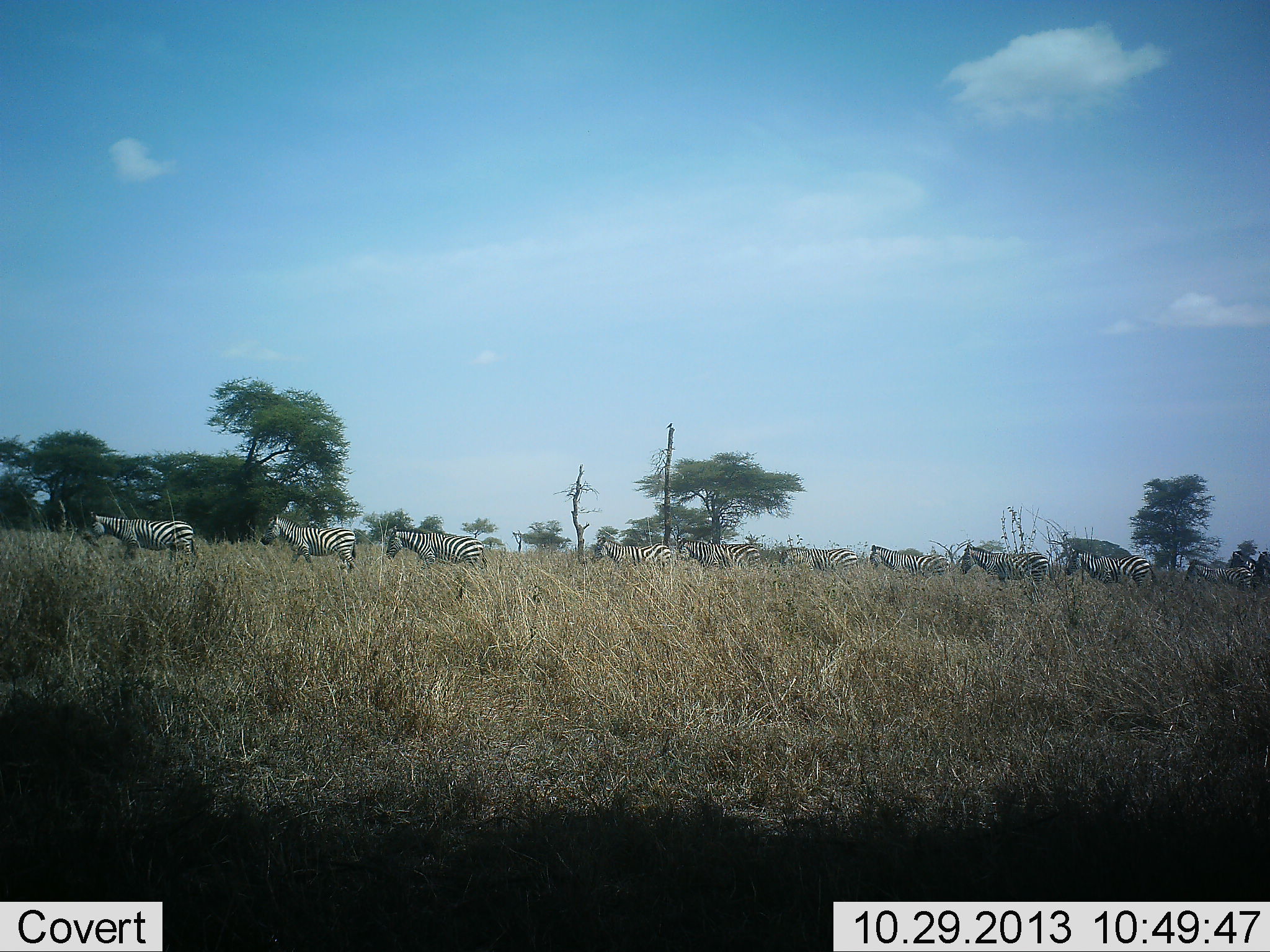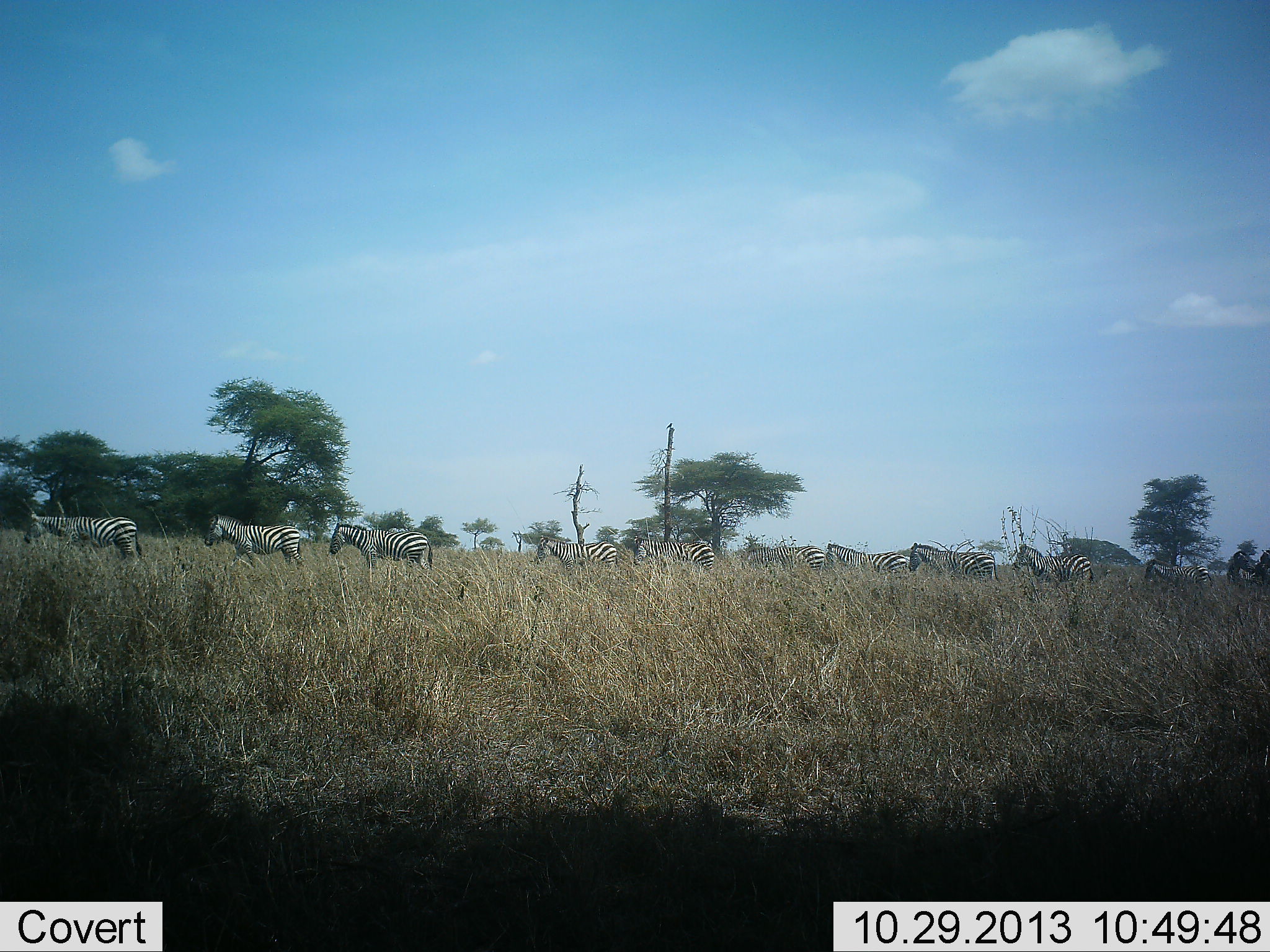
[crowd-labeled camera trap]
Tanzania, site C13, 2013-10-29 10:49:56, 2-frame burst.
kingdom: Animalia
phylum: Chordata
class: Mammalia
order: Perissodactyla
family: Equidae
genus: Equus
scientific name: Equus quagga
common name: plains zebra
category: zebra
Zebra (plains zebra) (Equus quagga), count 10. Behavior (volunteer vote fractions): standing 4%, resting 0%, moving 100%, interacting 0%. Young present (vote fraction): 4%. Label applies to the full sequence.